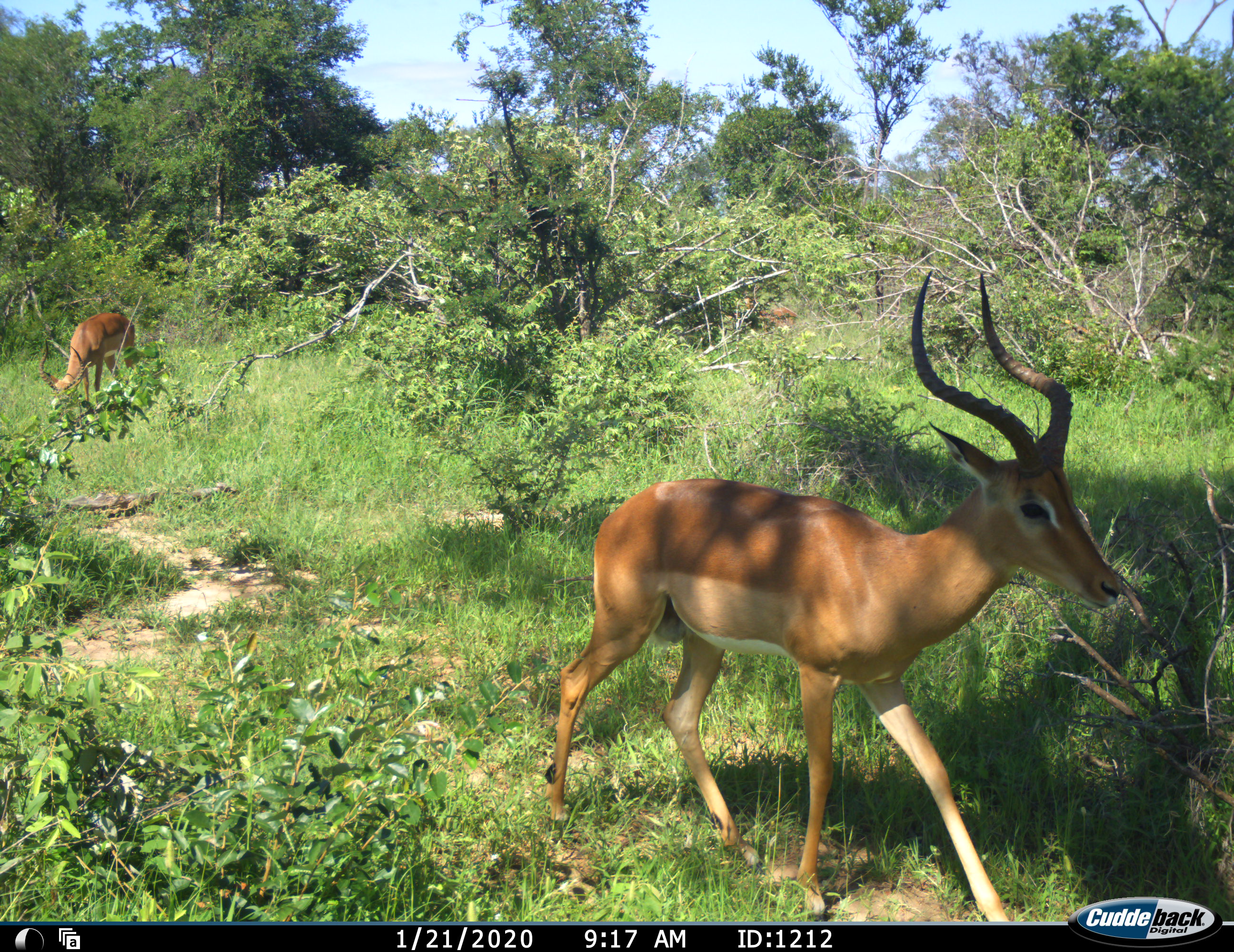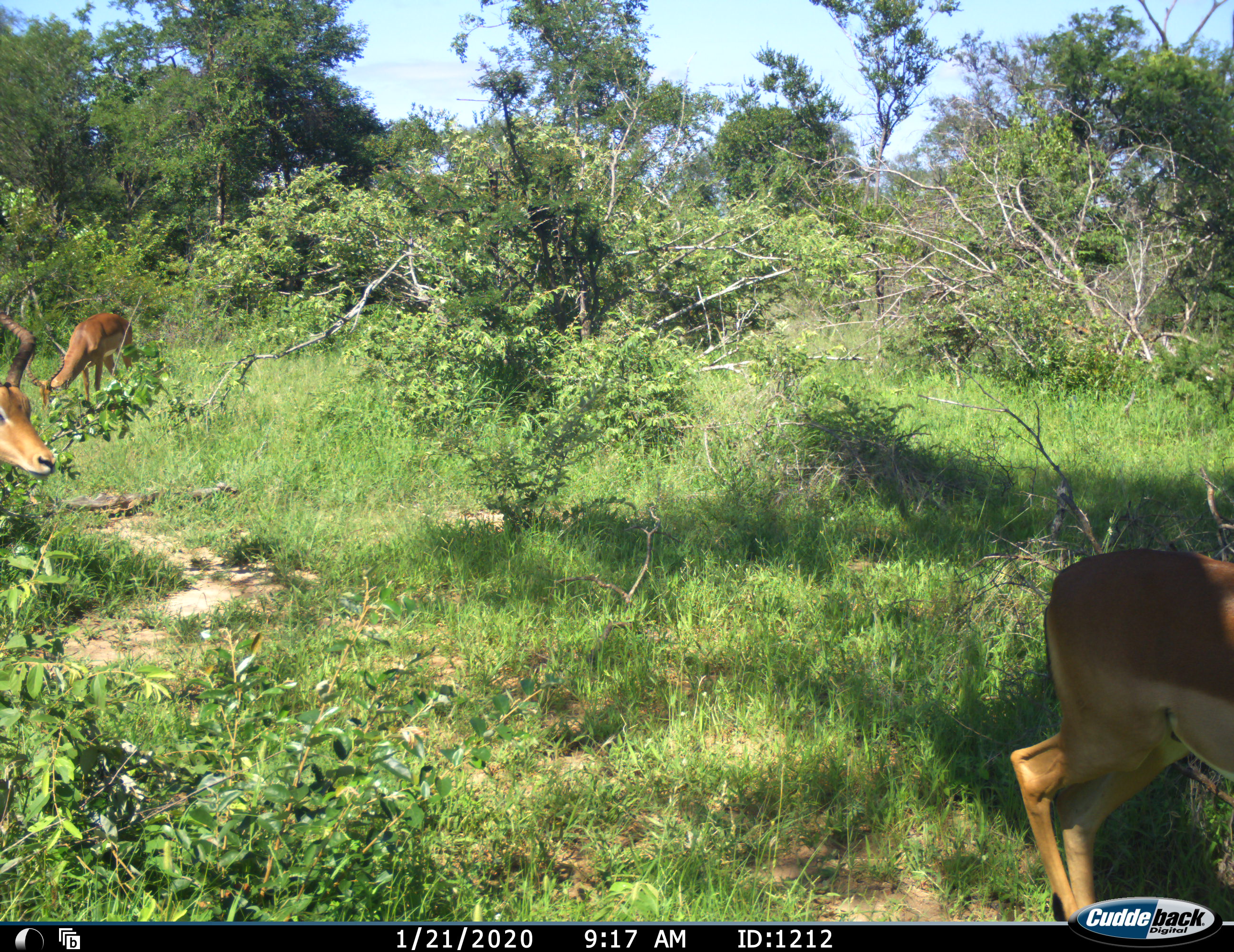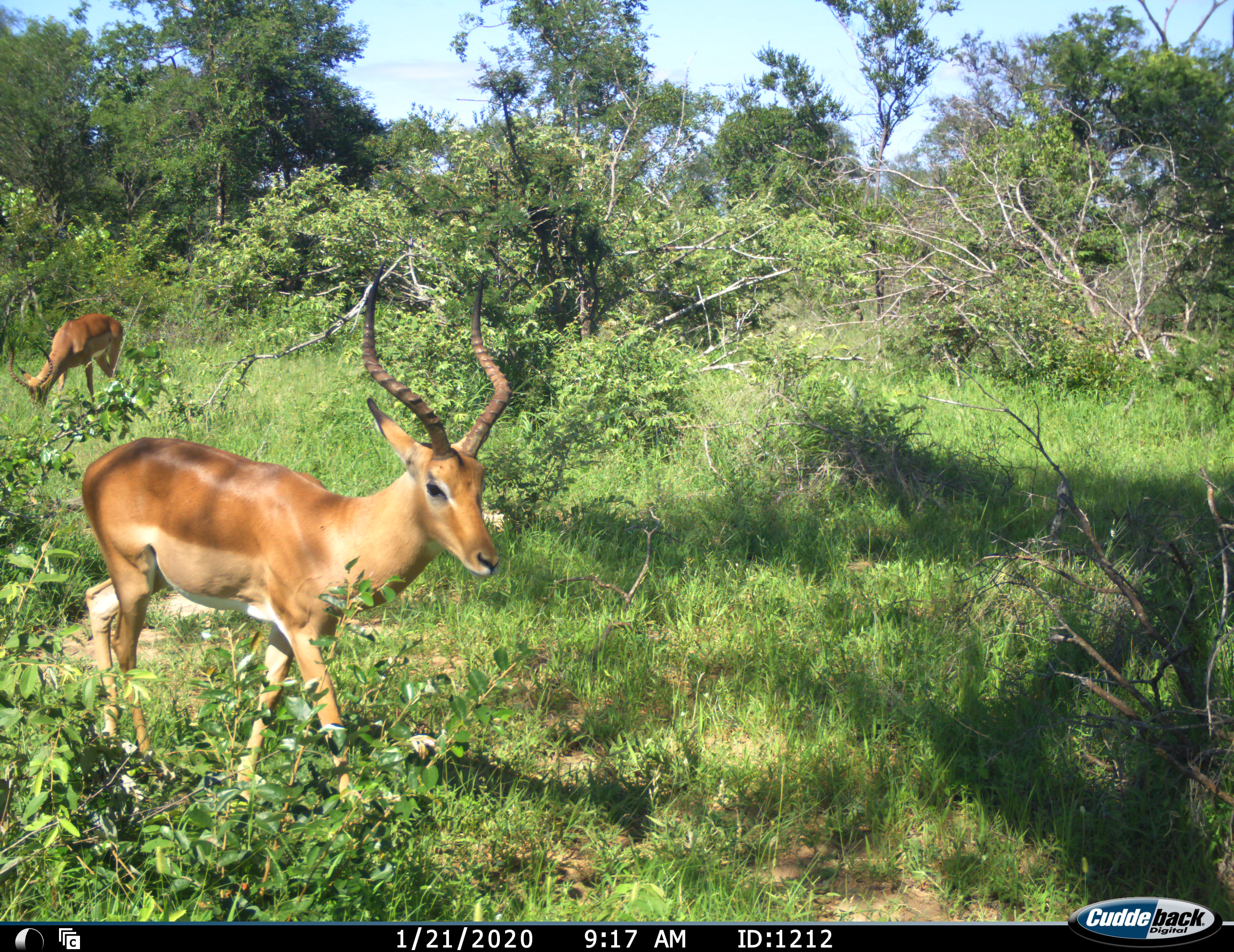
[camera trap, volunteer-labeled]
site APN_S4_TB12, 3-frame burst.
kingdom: Animalia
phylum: Chordata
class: Mammalia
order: Artiodactyla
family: Bovidae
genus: Aepyceros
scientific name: Aepyceros melampus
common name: impala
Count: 3.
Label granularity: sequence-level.